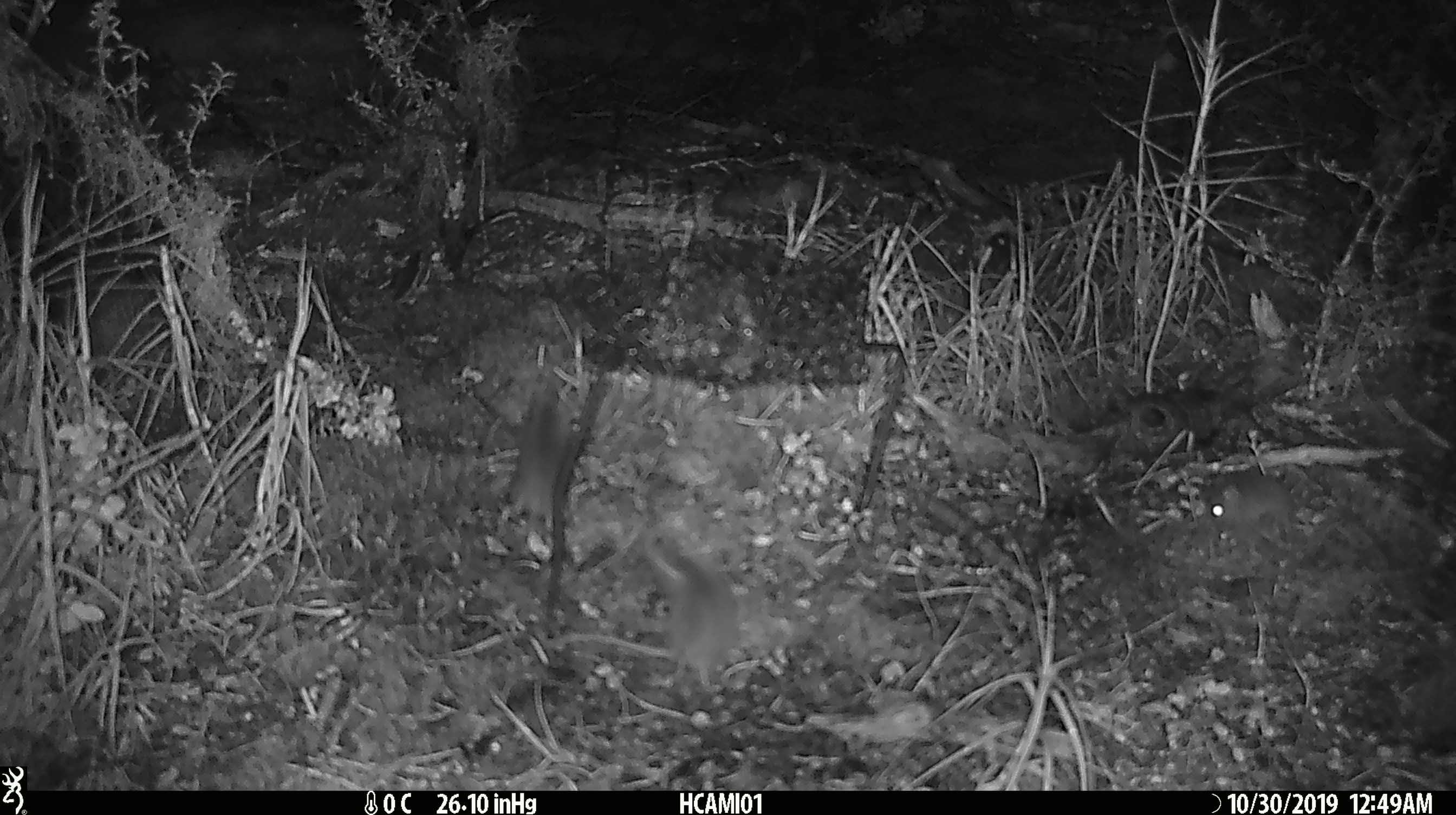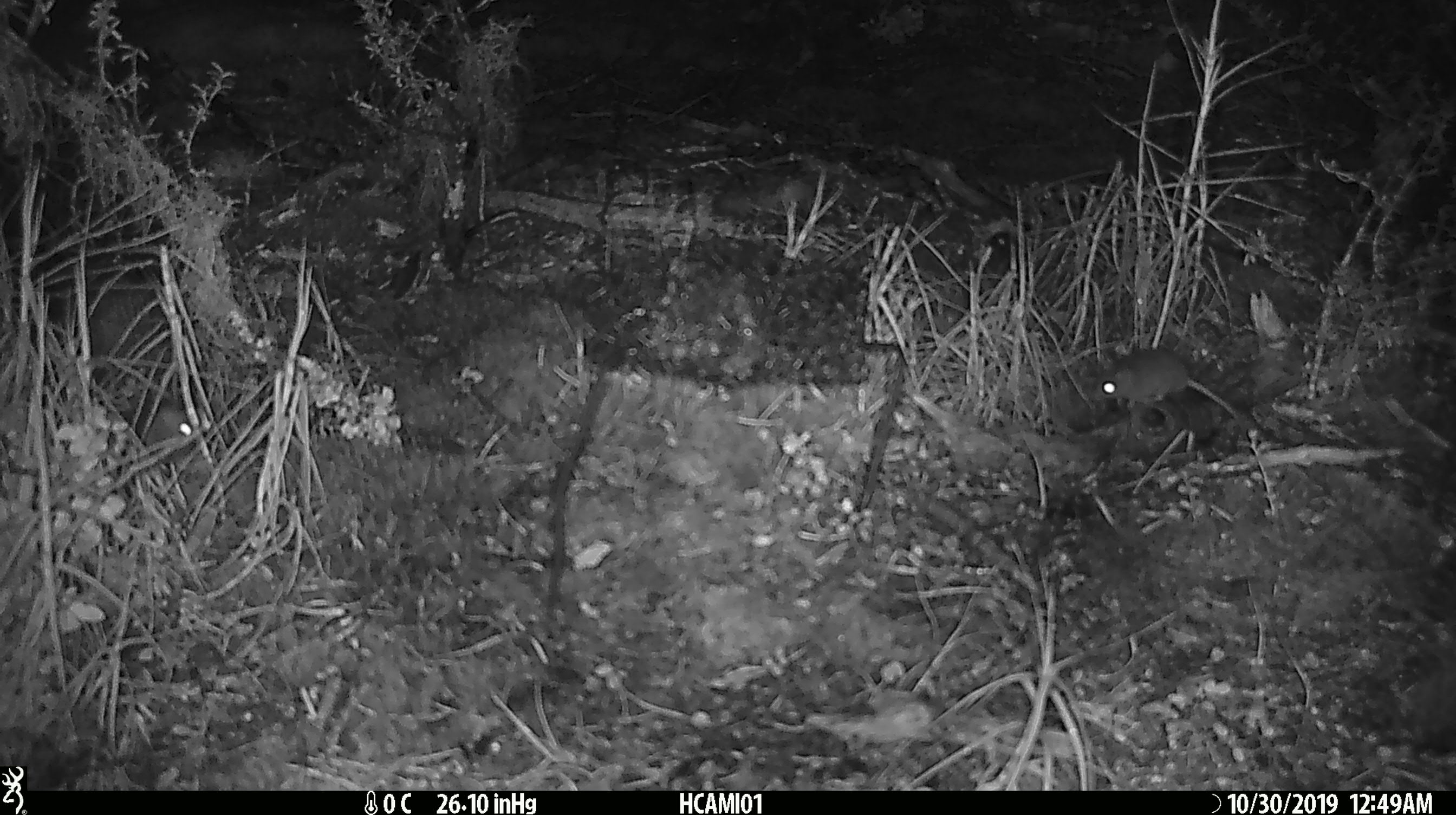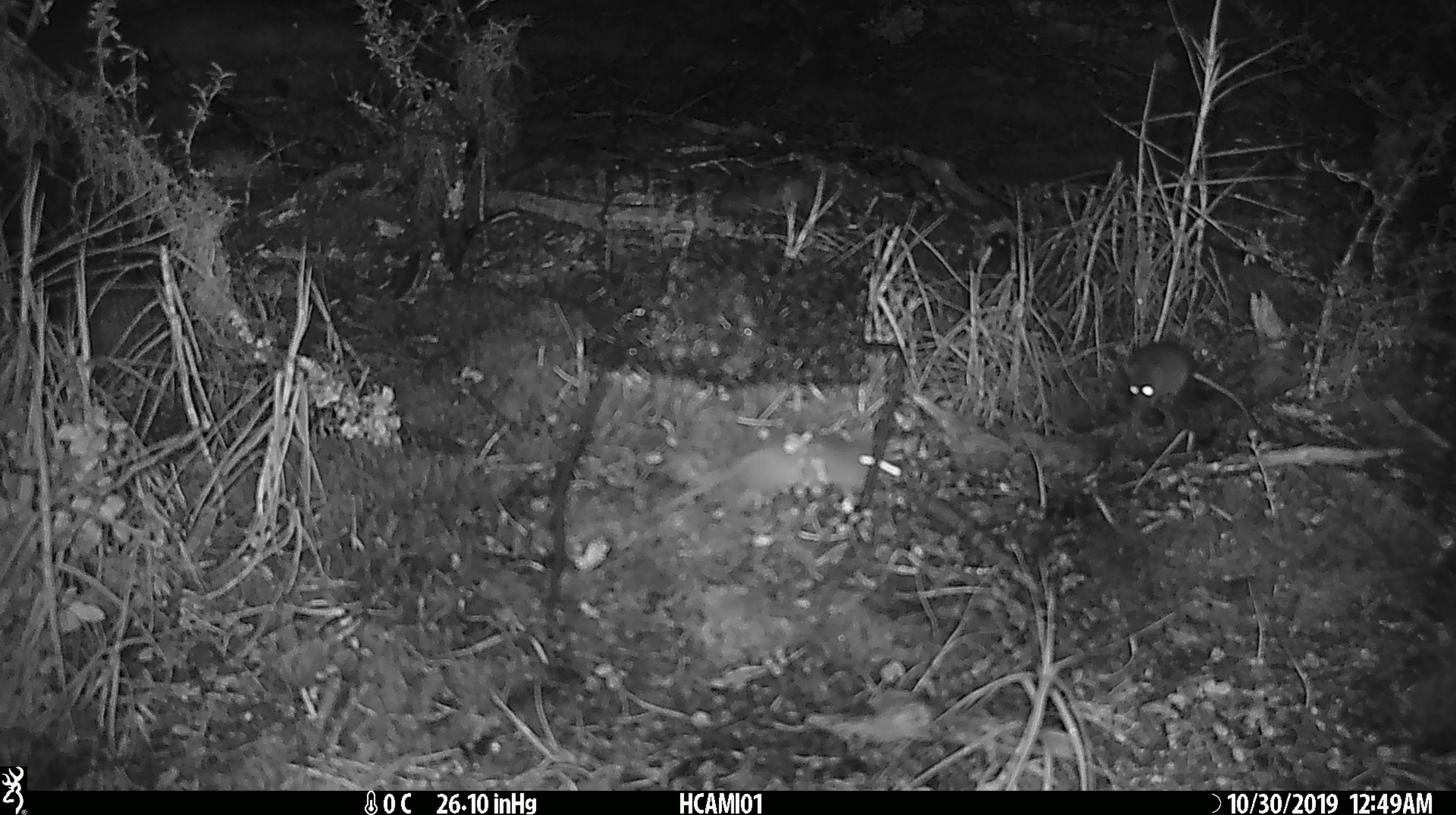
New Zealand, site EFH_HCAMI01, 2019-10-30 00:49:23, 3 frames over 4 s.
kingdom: Animalia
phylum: Chordata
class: Mammalia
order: Rodentia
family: Muridae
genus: Mus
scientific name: Mus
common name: mouse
Mouse (Mus).